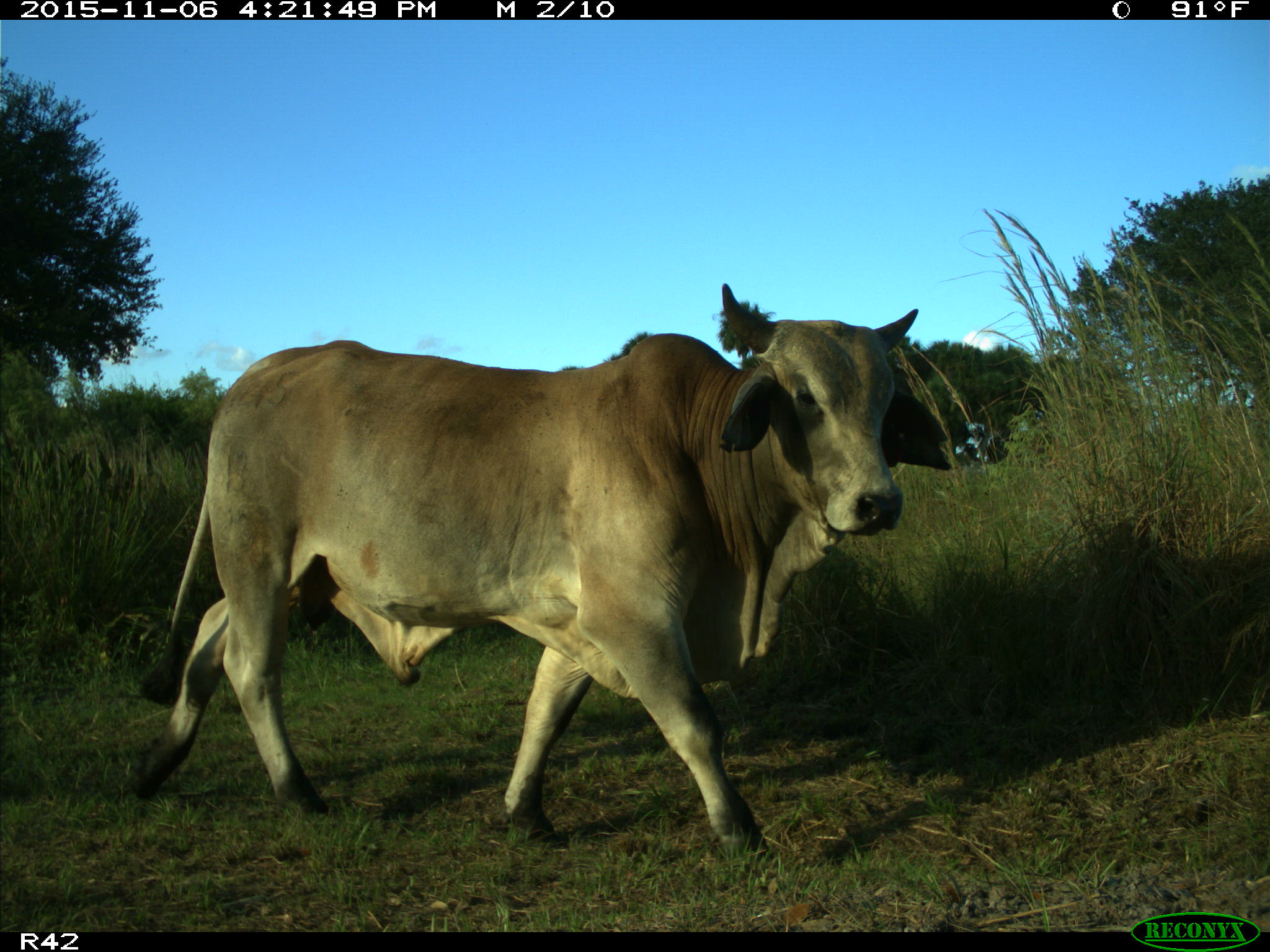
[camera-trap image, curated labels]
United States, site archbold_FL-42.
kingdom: Animalia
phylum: Chordata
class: Mammalia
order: Artiodactyla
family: Bovidae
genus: Bos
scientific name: Bos taurus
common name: domestic cow